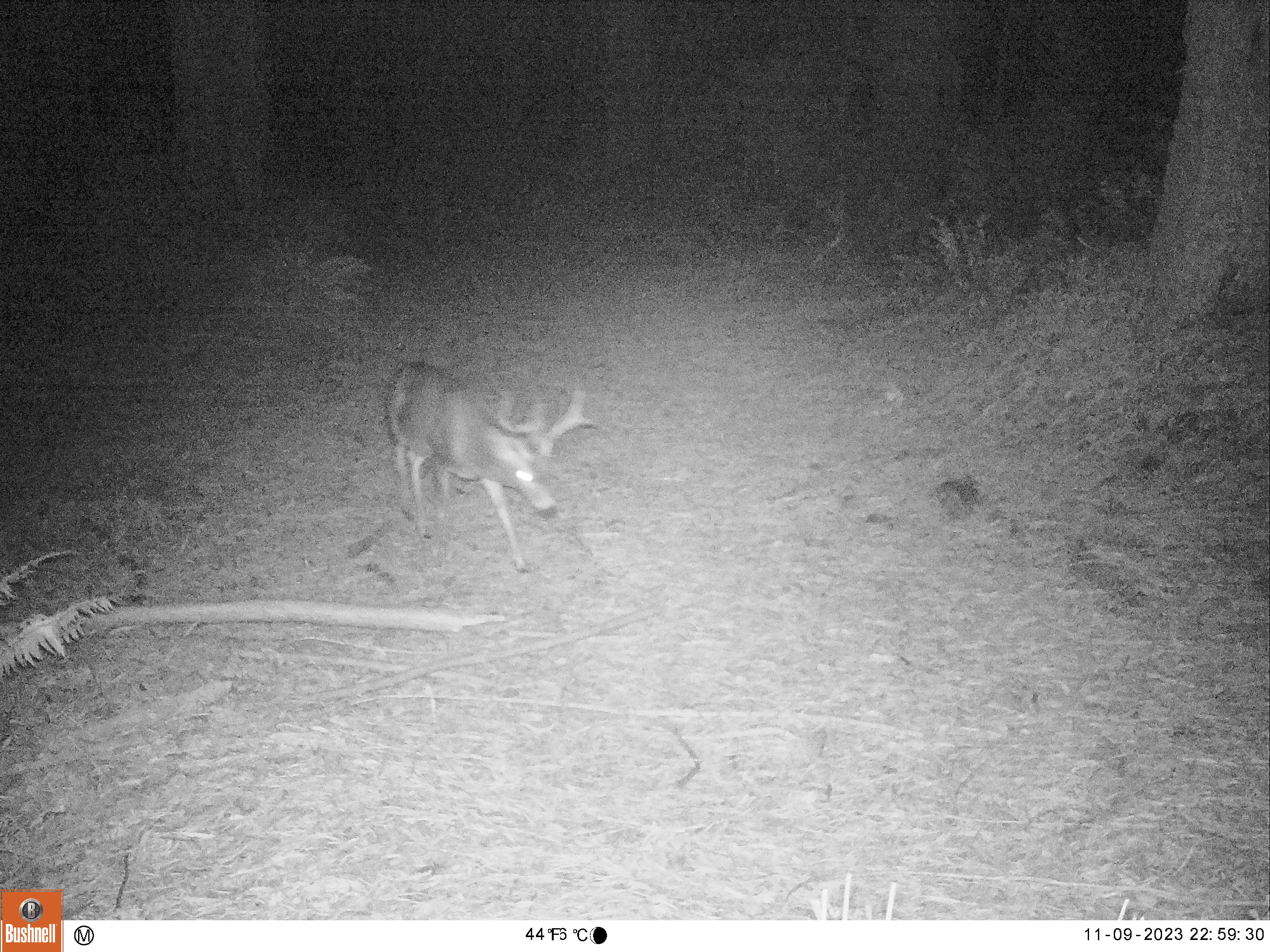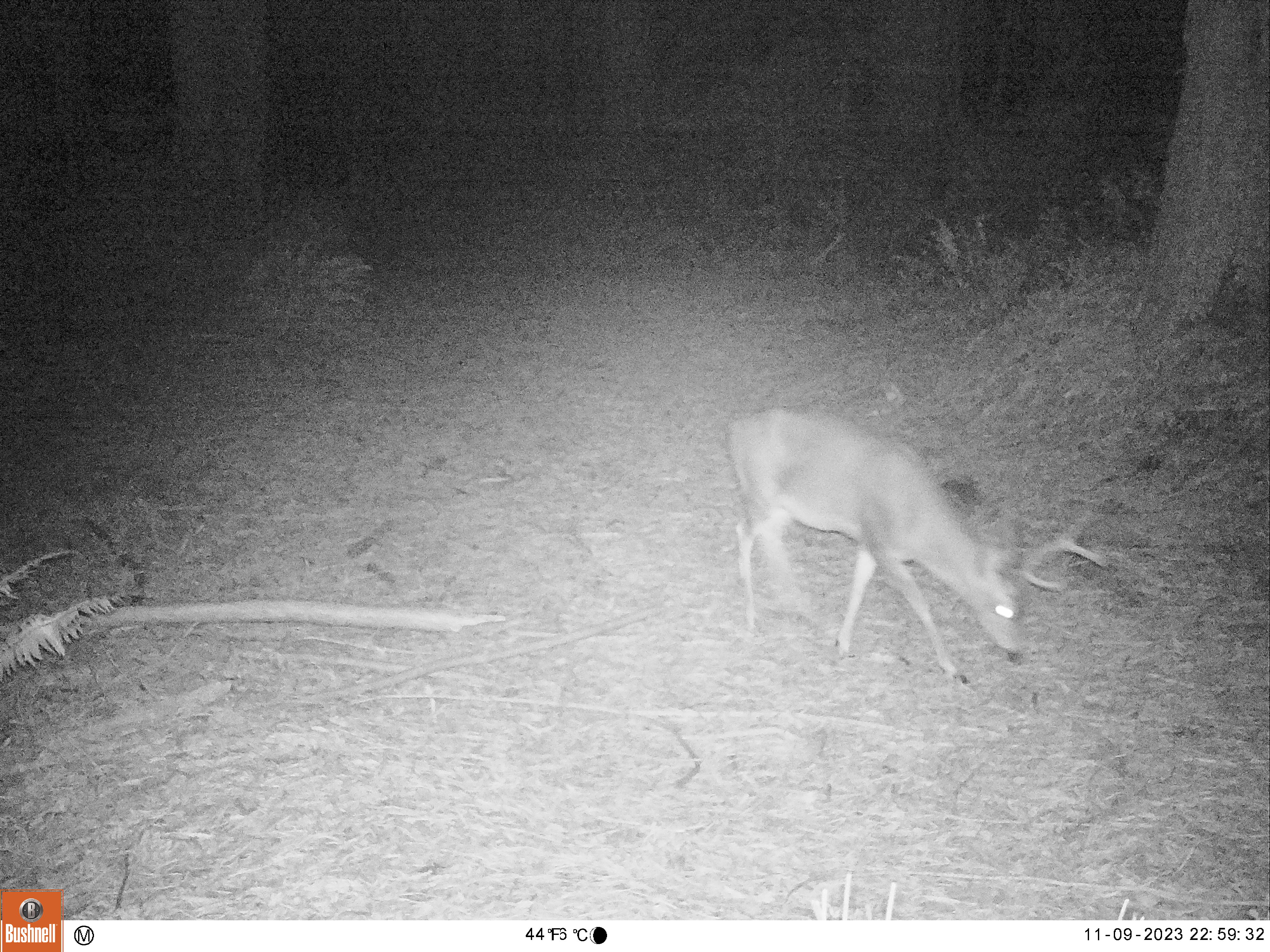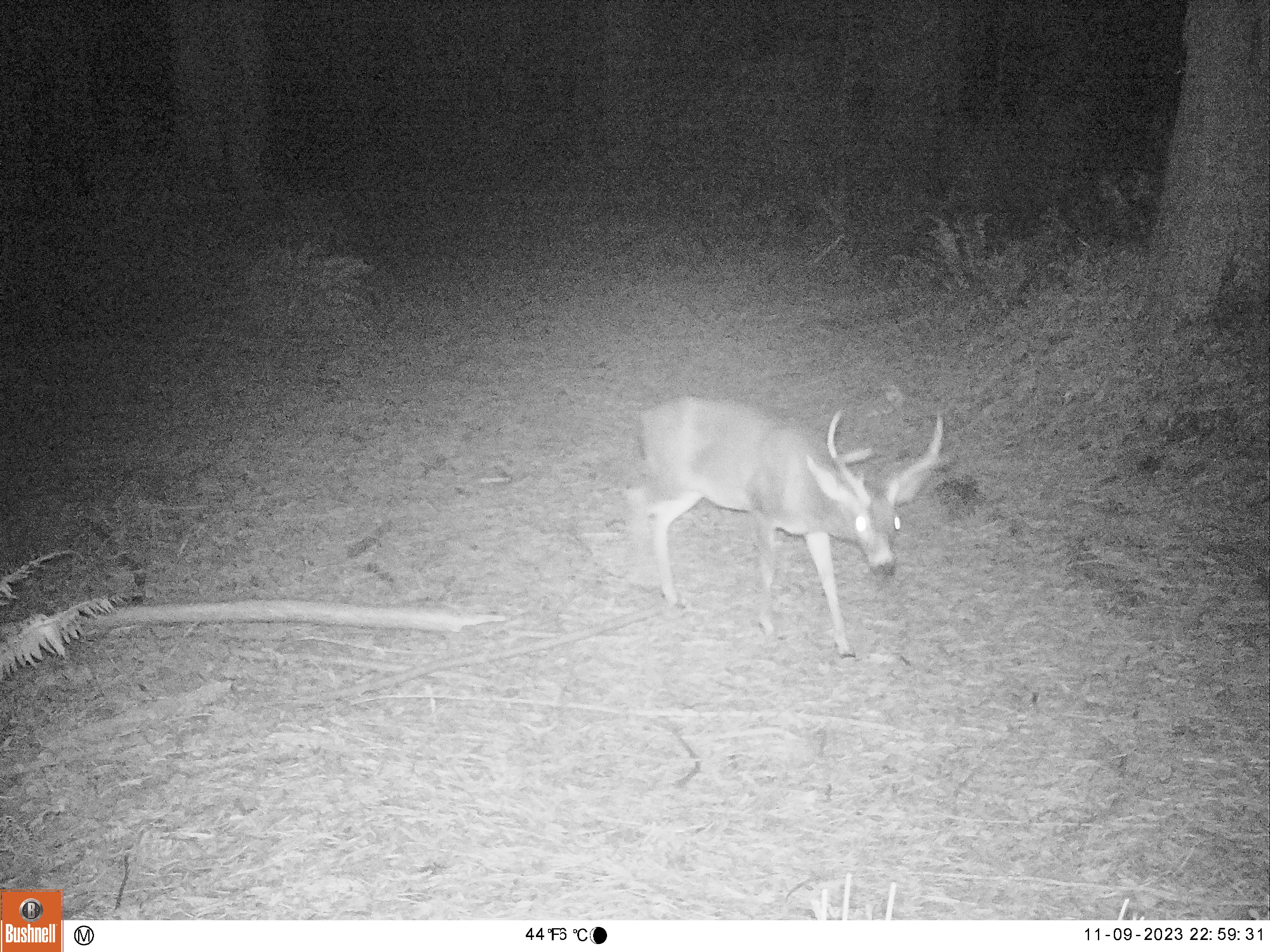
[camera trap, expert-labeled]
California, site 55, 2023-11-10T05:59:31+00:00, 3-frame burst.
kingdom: Animalia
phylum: Chordata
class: Mammalia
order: Artiodactyla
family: Cervidae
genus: Odocoileus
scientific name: Odocoileus hemionus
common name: mule deer